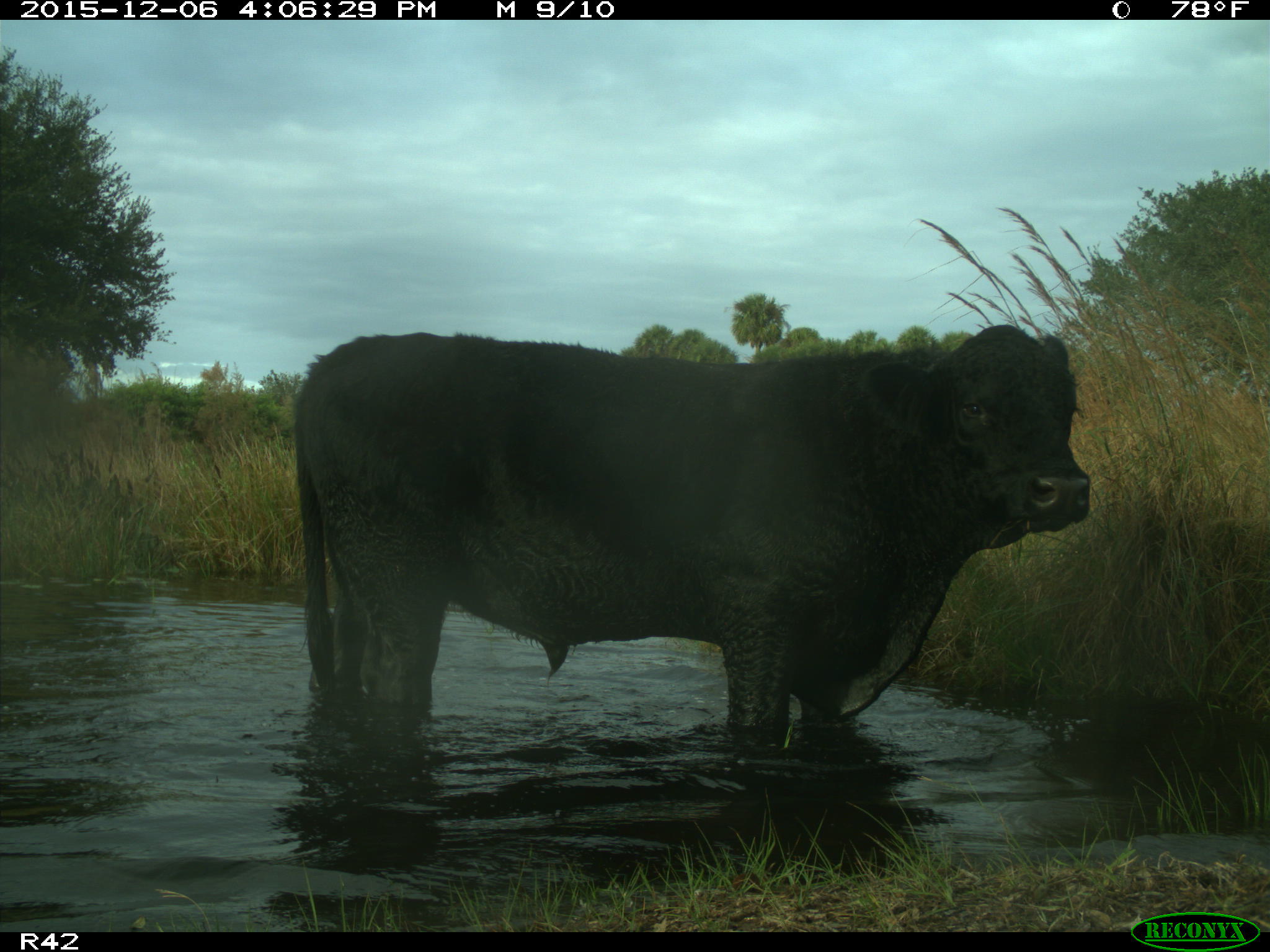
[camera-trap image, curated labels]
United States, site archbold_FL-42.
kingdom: Animalia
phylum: Chordata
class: Mammalia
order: Artiodactyla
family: Bovidae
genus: Bos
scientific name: Bos taurus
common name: domestic cow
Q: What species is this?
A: Bos taurus (domestic cow).